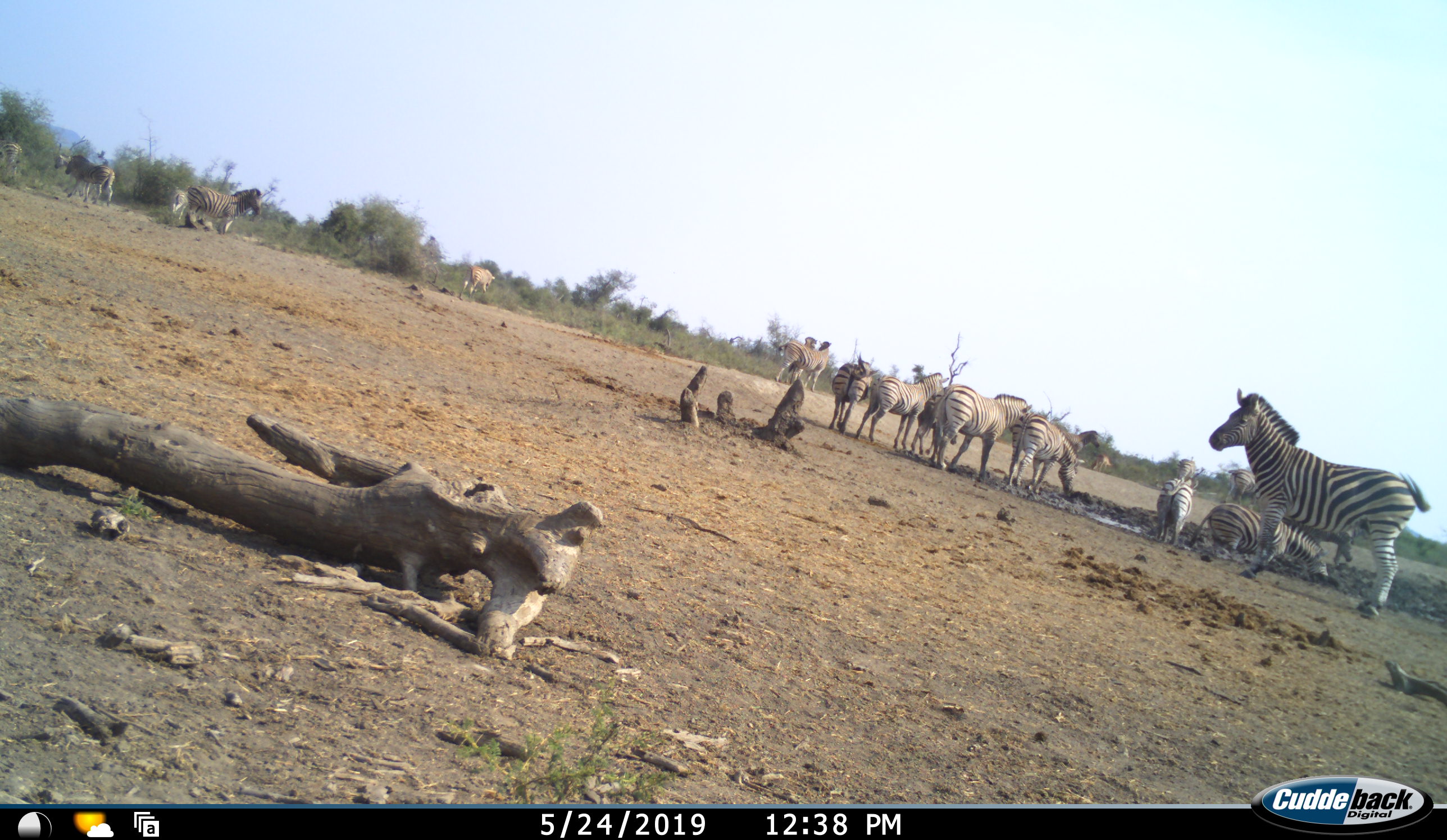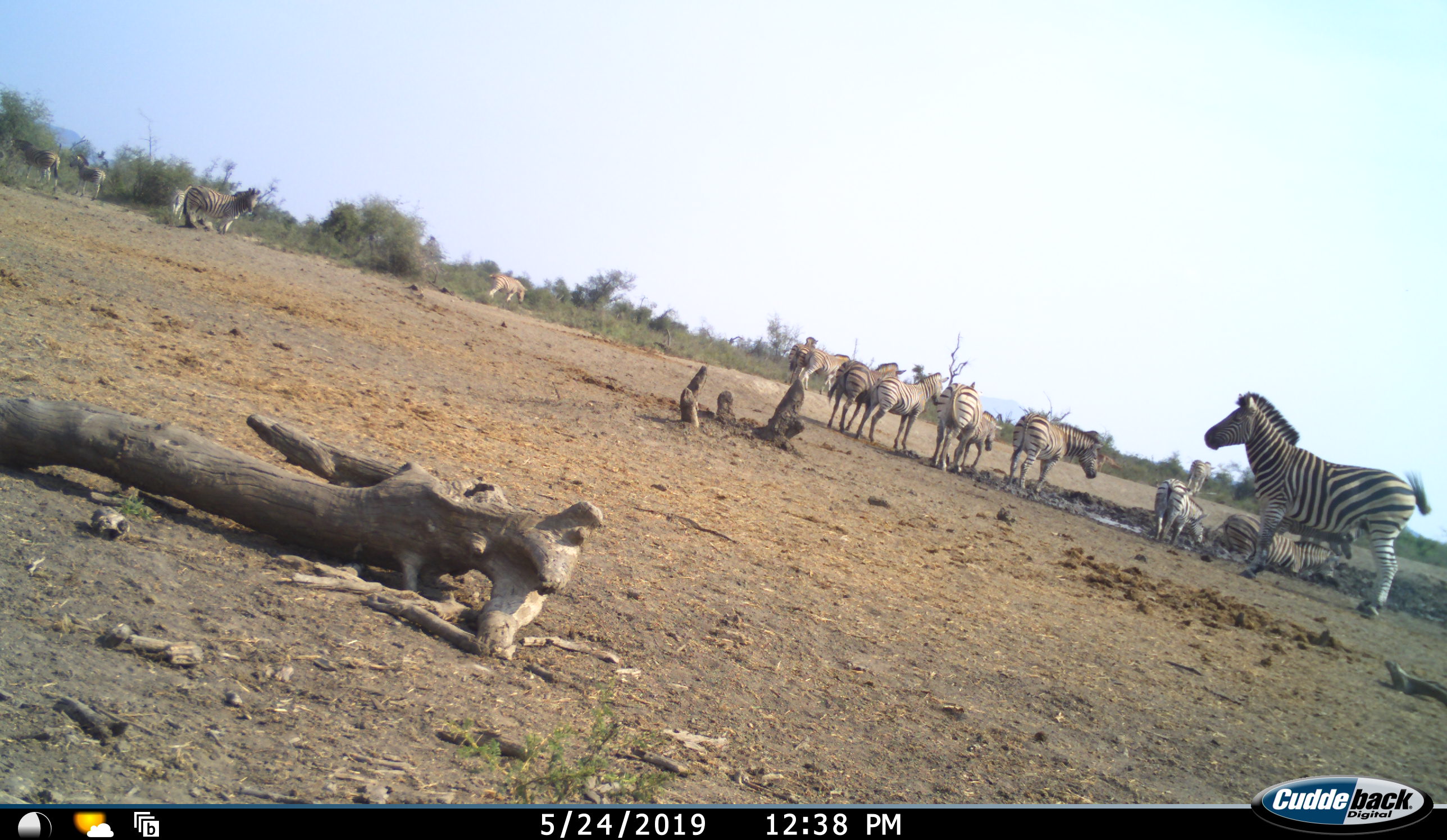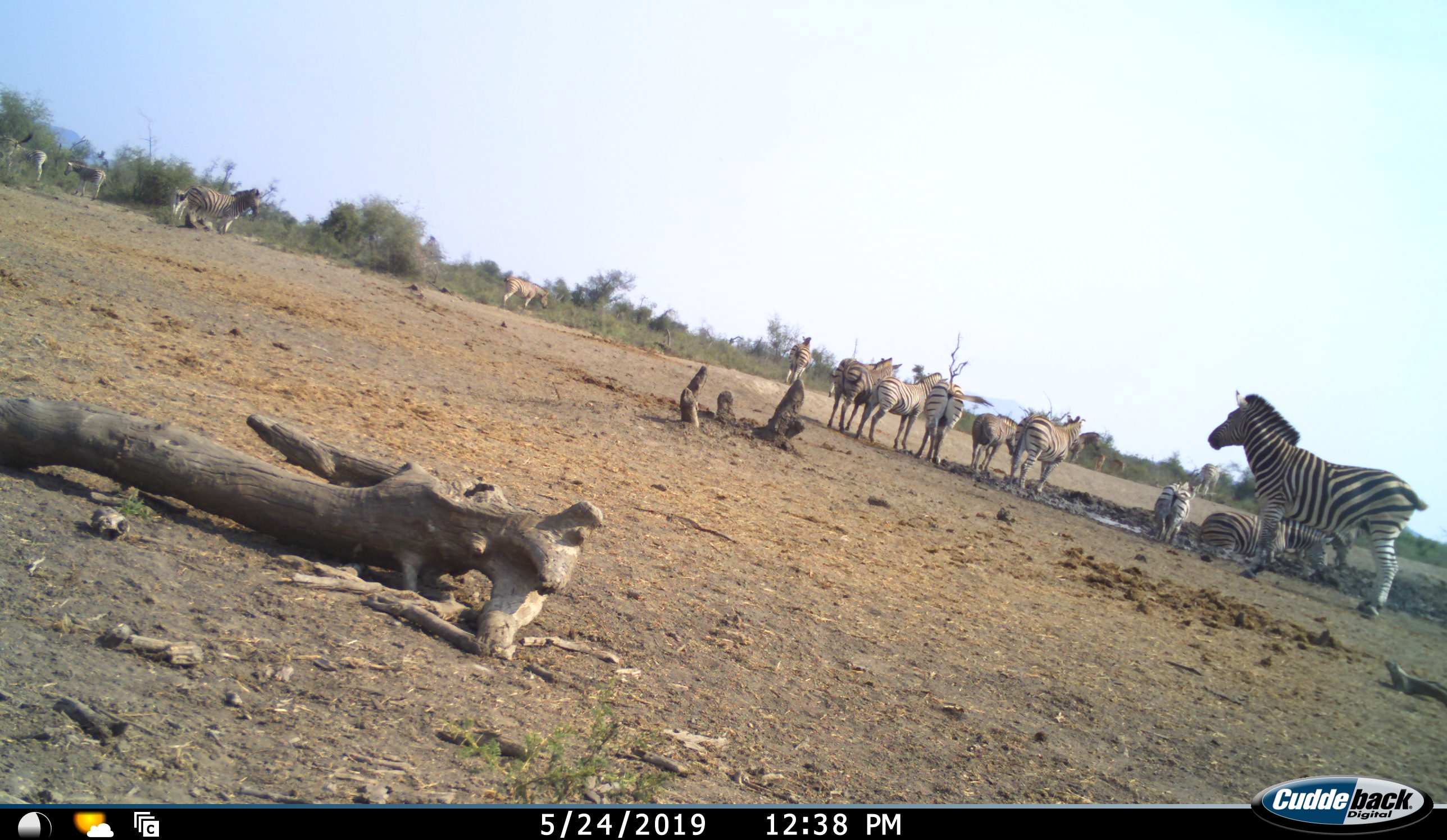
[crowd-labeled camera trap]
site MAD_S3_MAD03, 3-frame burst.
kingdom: Animalia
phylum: Chordata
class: Mammalia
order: Perissodactyla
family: Equidae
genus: Equus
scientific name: Equus quagga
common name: plains zebra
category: zebraplains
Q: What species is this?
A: Zebraplains (plains zebra) (Equus quagga).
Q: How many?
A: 11-50.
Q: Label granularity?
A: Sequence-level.